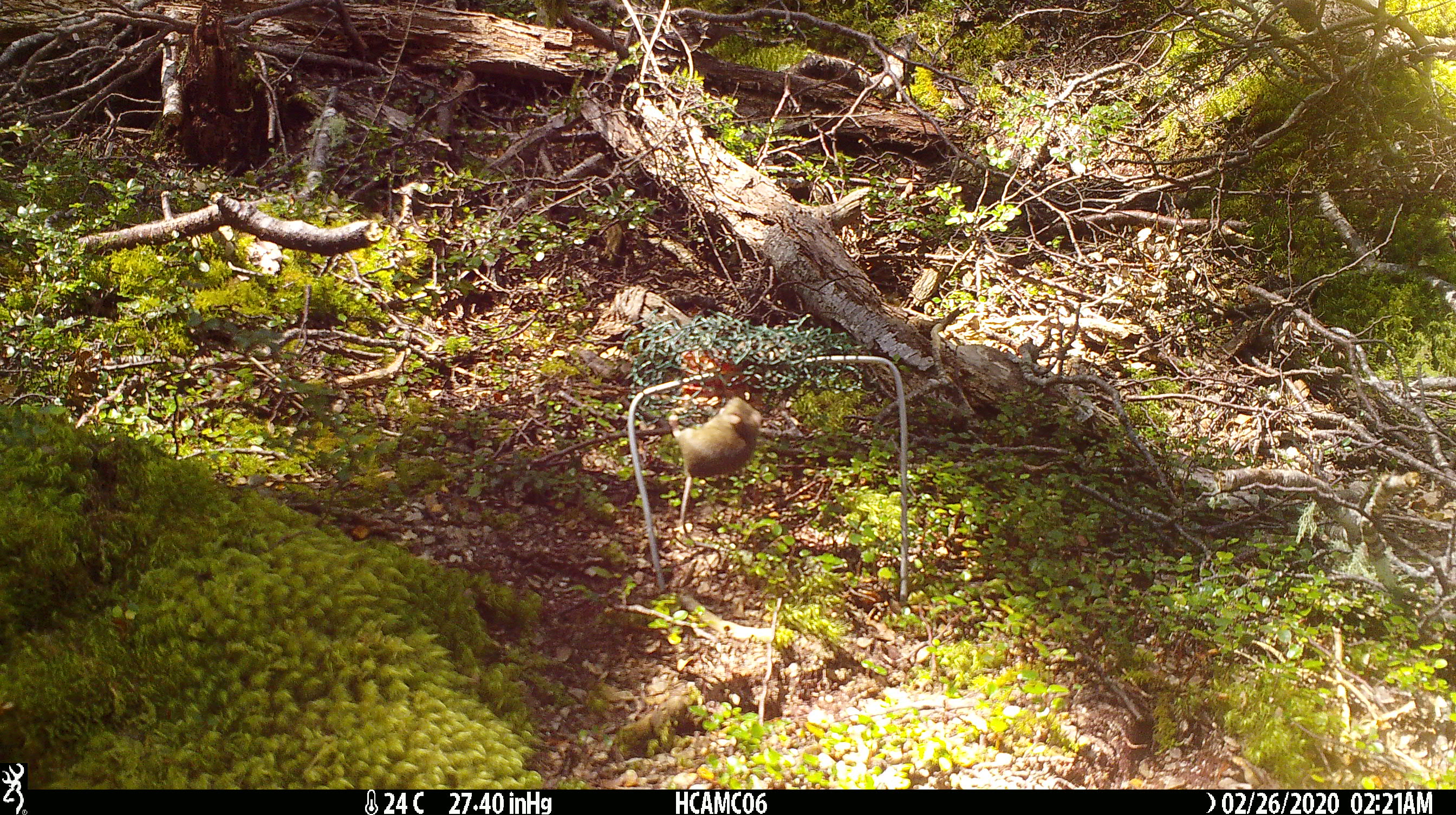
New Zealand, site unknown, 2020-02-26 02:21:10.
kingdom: Animalia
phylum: Chordata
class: Mammalia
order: Rodentia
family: Muridae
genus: Mus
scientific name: Mus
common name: mouse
Mouse (Mus).